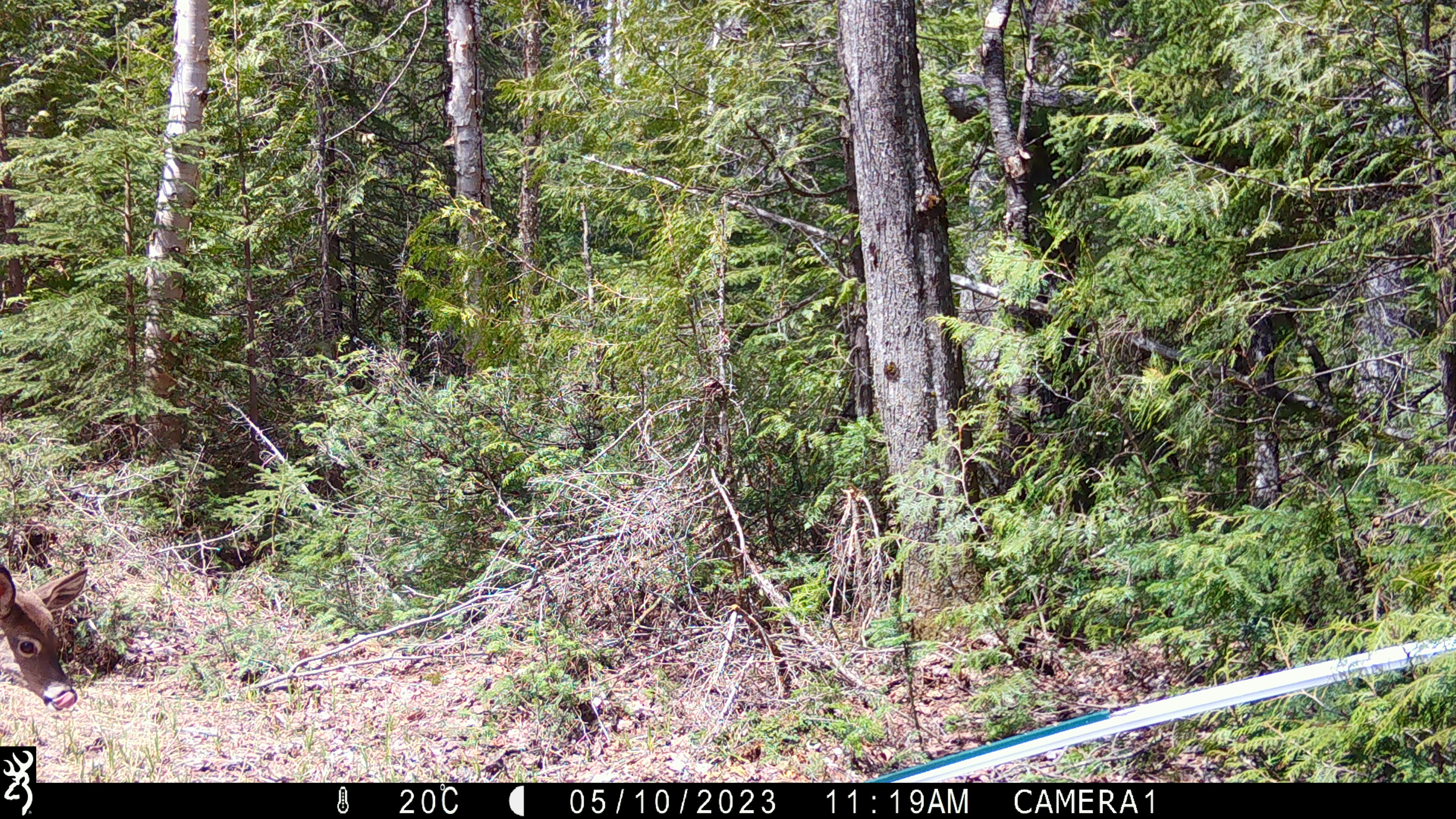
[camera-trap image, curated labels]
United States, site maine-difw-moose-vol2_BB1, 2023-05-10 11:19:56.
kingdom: Animalia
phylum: Chordata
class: Mammalia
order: Artiodactyla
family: Cervidae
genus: Odocoileus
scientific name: Odocoileus virginianus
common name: white-tailed deer